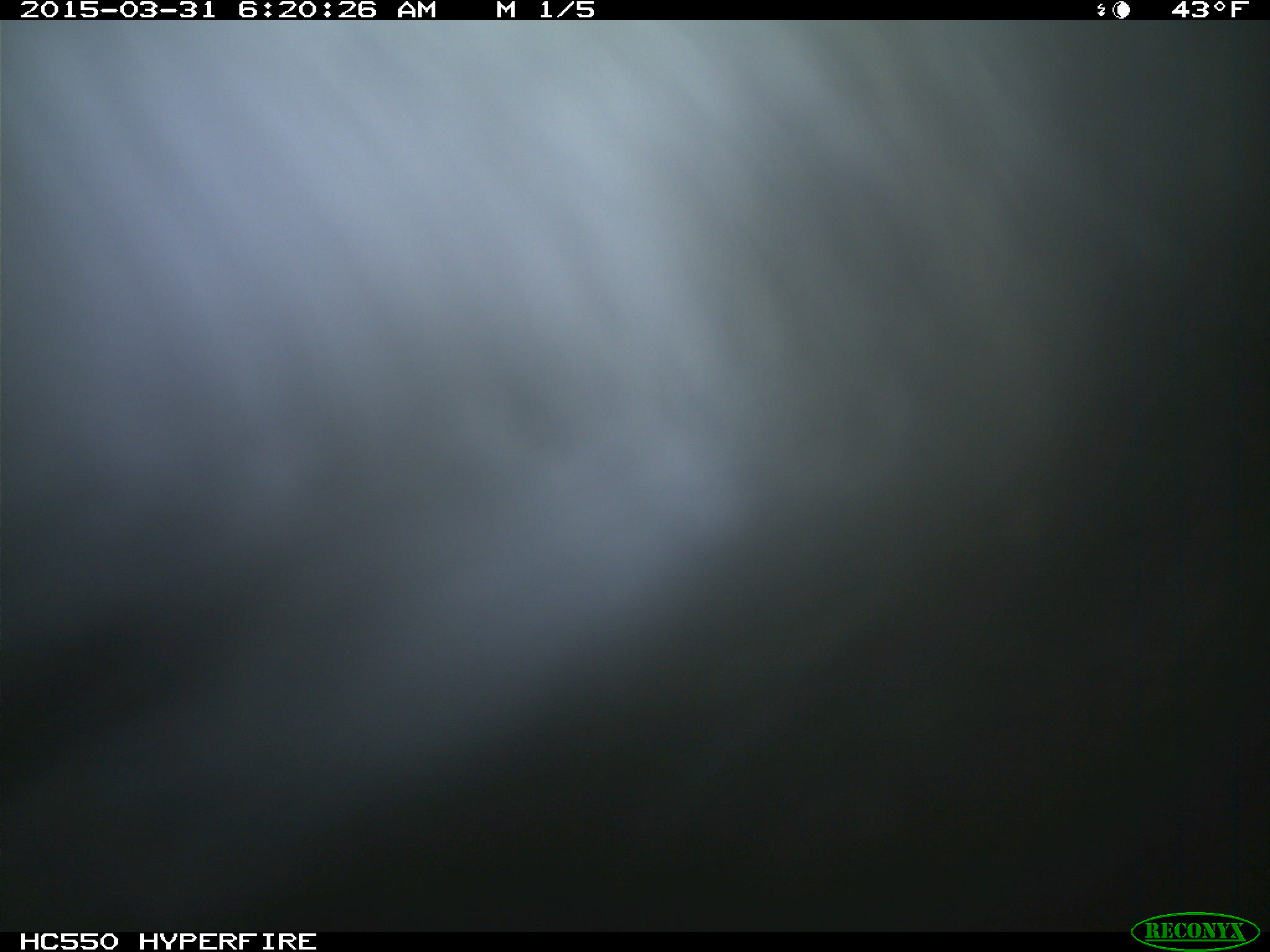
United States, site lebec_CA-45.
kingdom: Animalia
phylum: Chordata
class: Mammalia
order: Artiodactyla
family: Bovidae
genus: Bos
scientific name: Bos taurus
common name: domestic cow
Bos taurus (domestic cow).